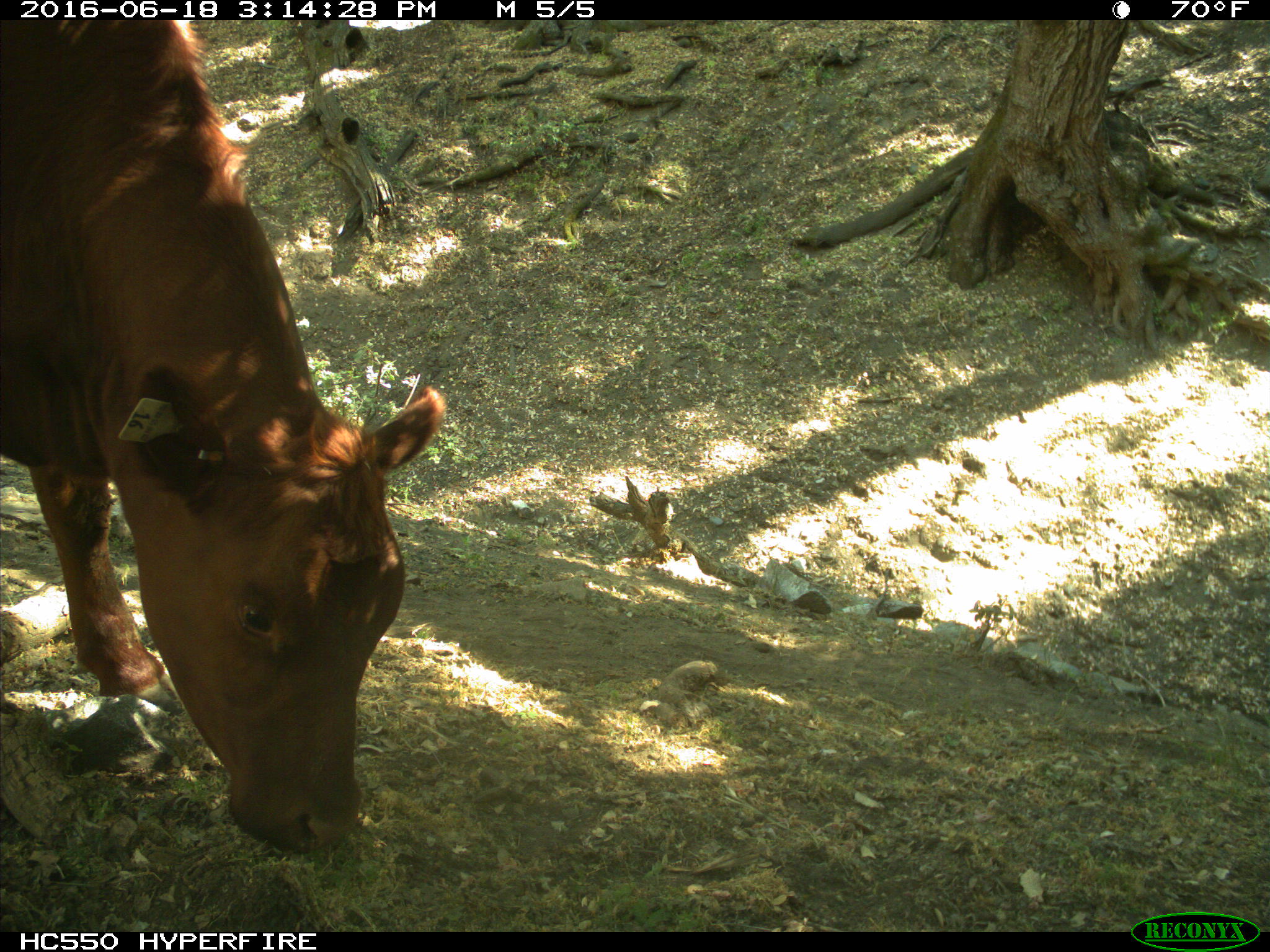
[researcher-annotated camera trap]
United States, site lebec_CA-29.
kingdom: Animalia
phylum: Chordata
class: Mammalia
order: Artiodactyla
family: Bovidae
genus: Bos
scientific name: Bos taurus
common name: domestic cow